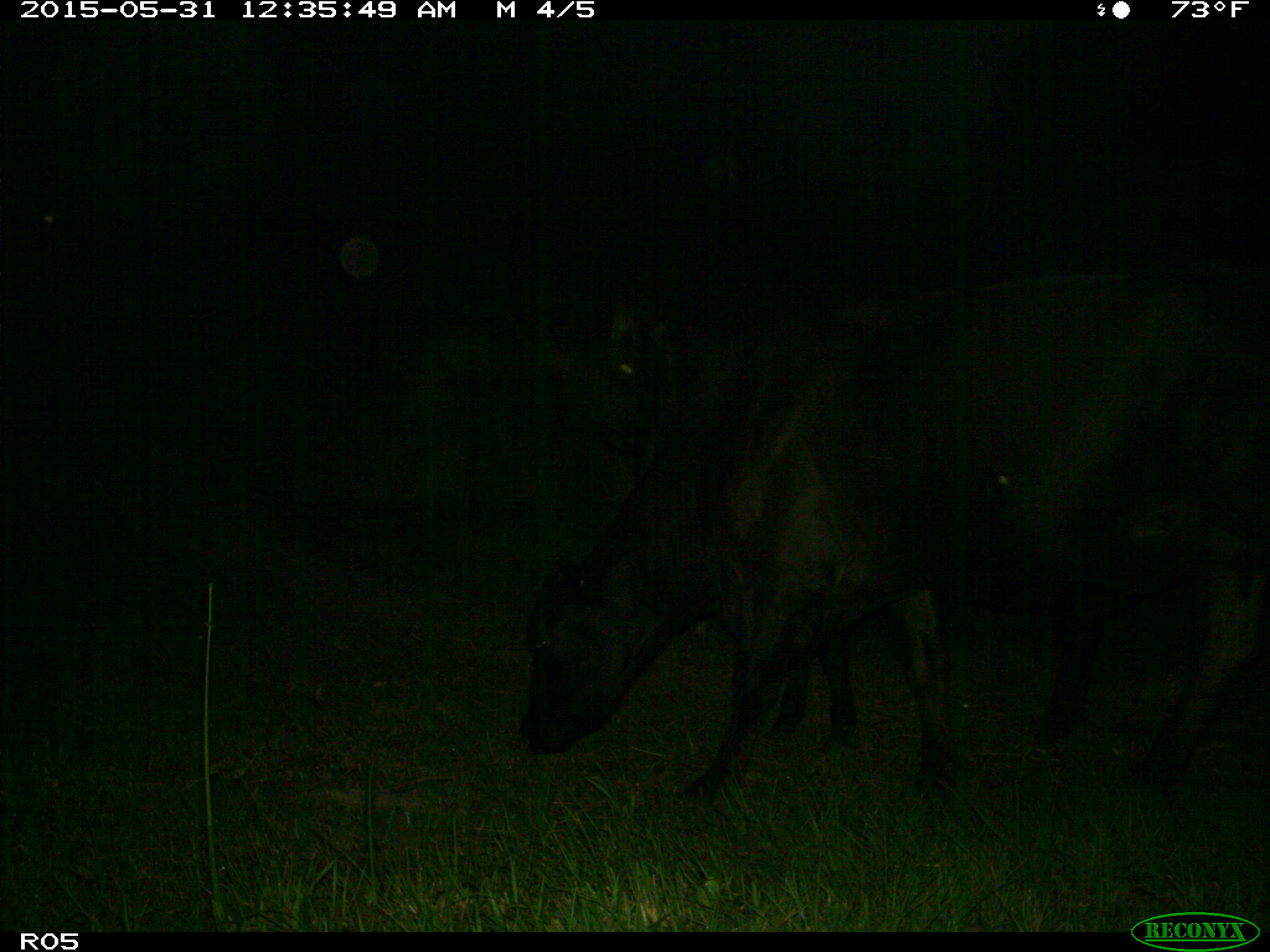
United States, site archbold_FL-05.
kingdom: Animalia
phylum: Chordata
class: Mammalia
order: Artiodactyla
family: Bovidae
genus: Bos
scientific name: Bos taurus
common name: domestic cow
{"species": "Bos taurus (domestic cow)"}